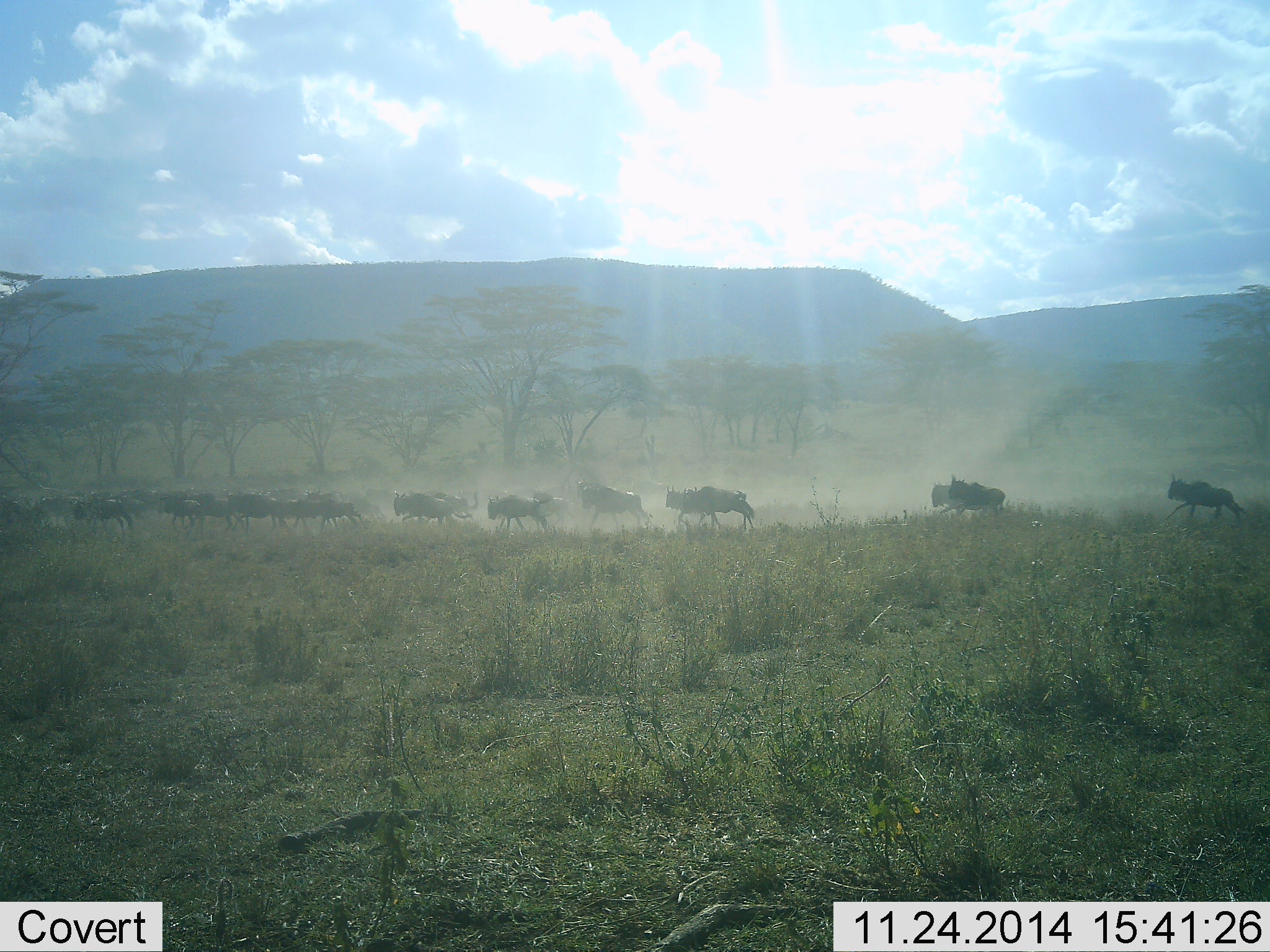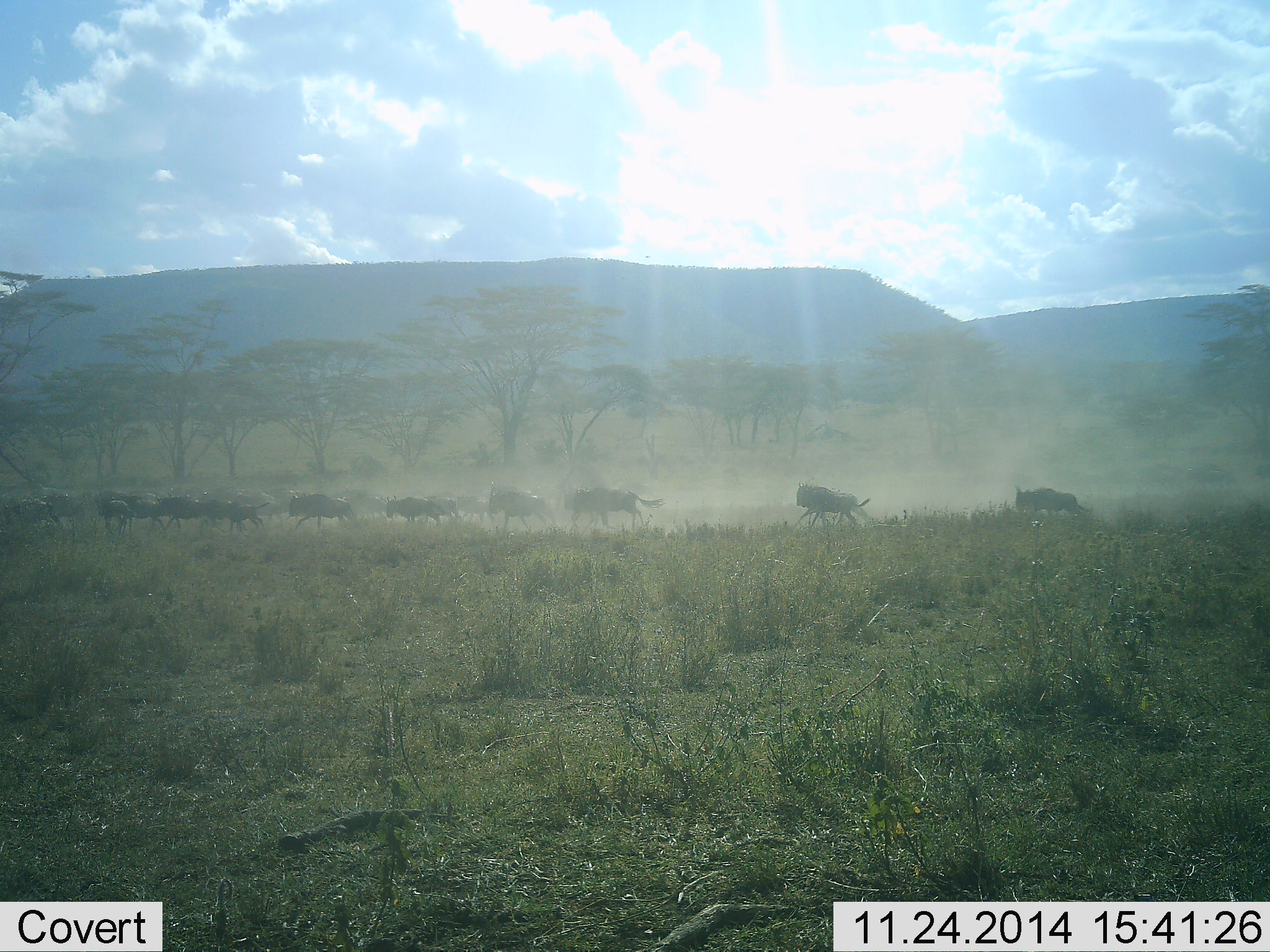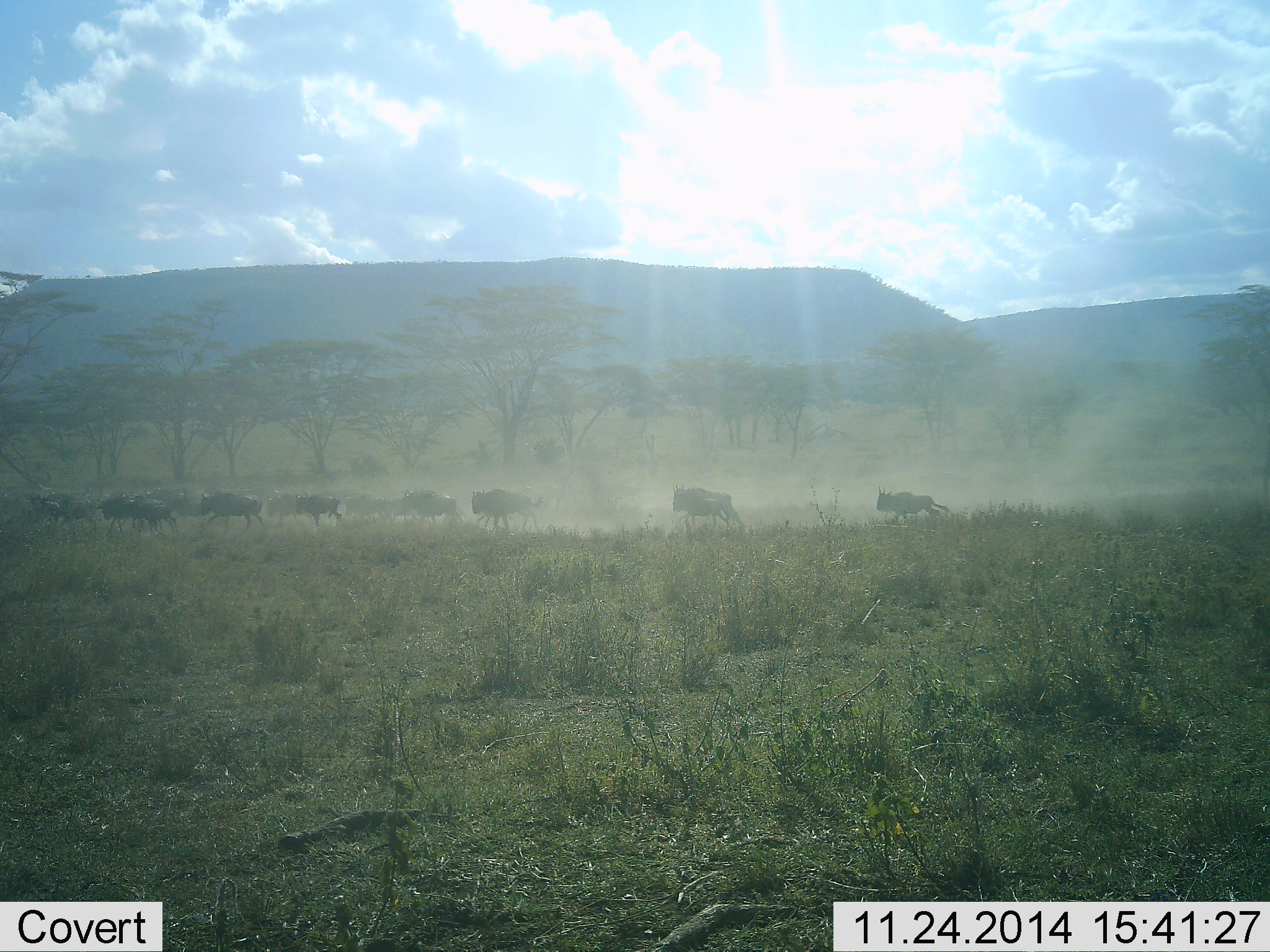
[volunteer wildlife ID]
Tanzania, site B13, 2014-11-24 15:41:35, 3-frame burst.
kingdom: Animalia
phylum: Chordata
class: Mammalia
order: Artiodactyla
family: Bovidae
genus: Connochaetes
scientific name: Connochaetes taurinus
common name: blue wildebeest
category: wildebeest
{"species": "wildebeest (blue wildebeest) (Connochaetes taurinus)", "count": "11-50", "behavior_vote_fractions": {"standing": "0%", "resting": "0%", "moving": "100%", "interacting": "0%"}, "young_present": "0%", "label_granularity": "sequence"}